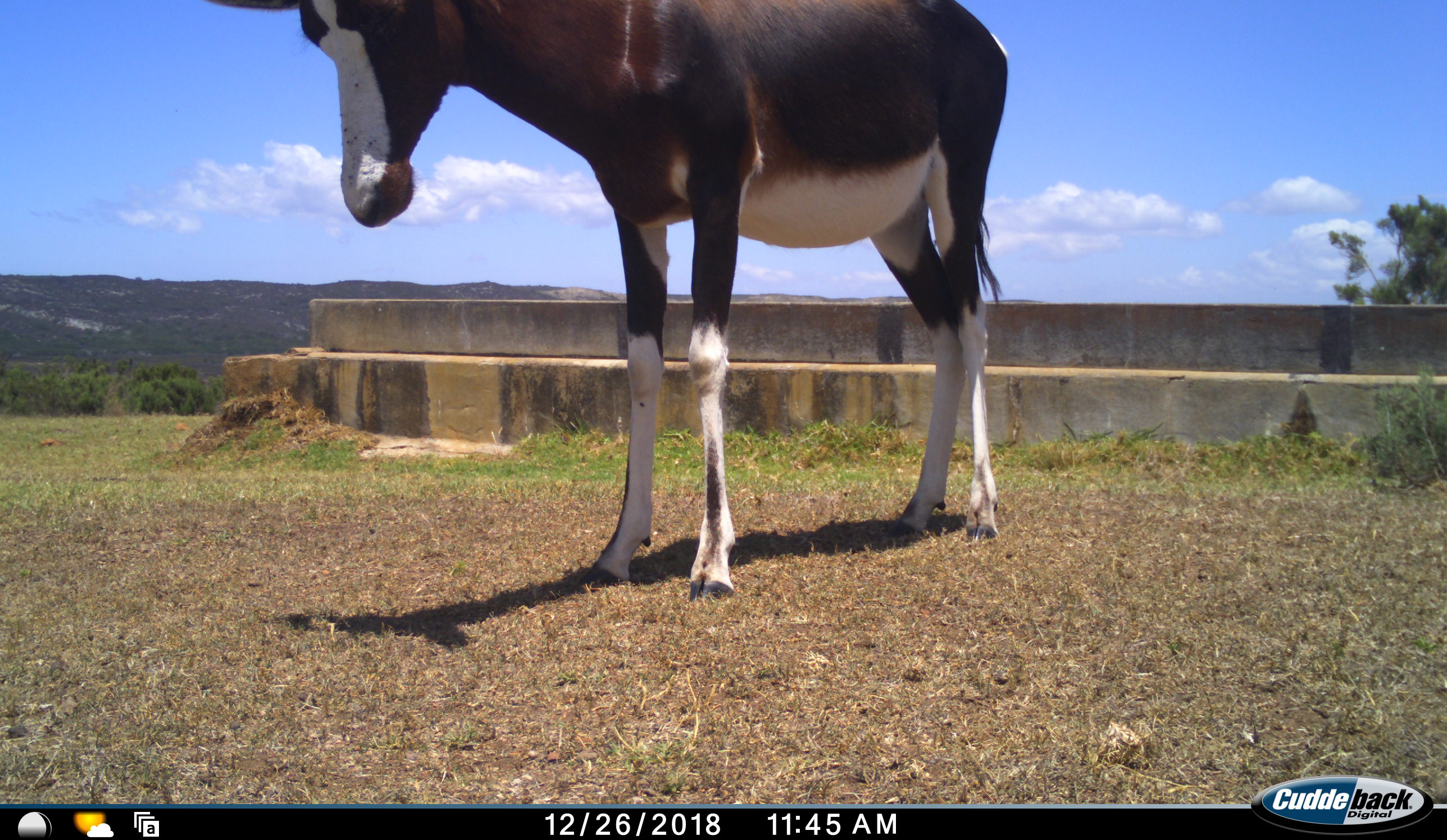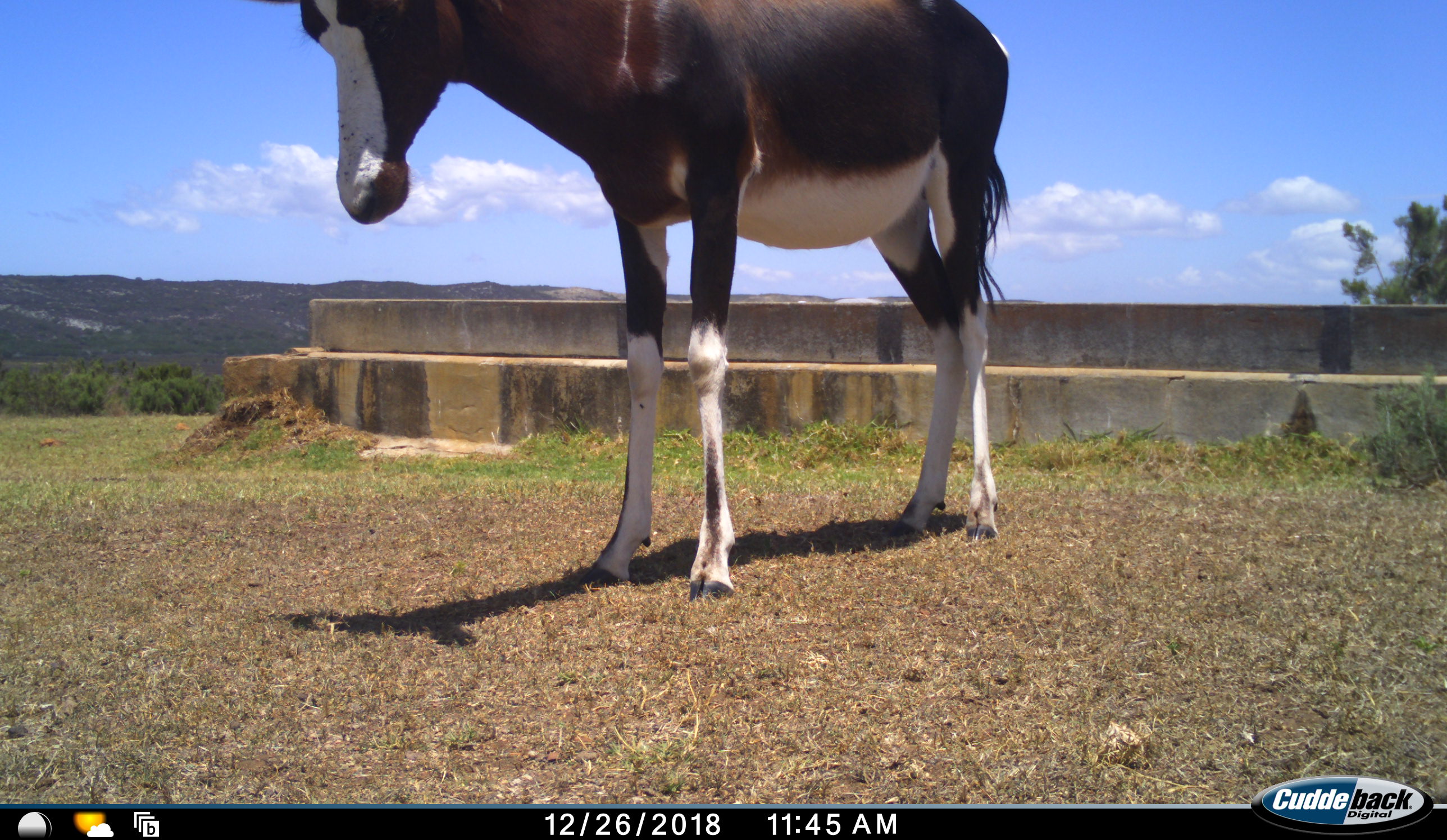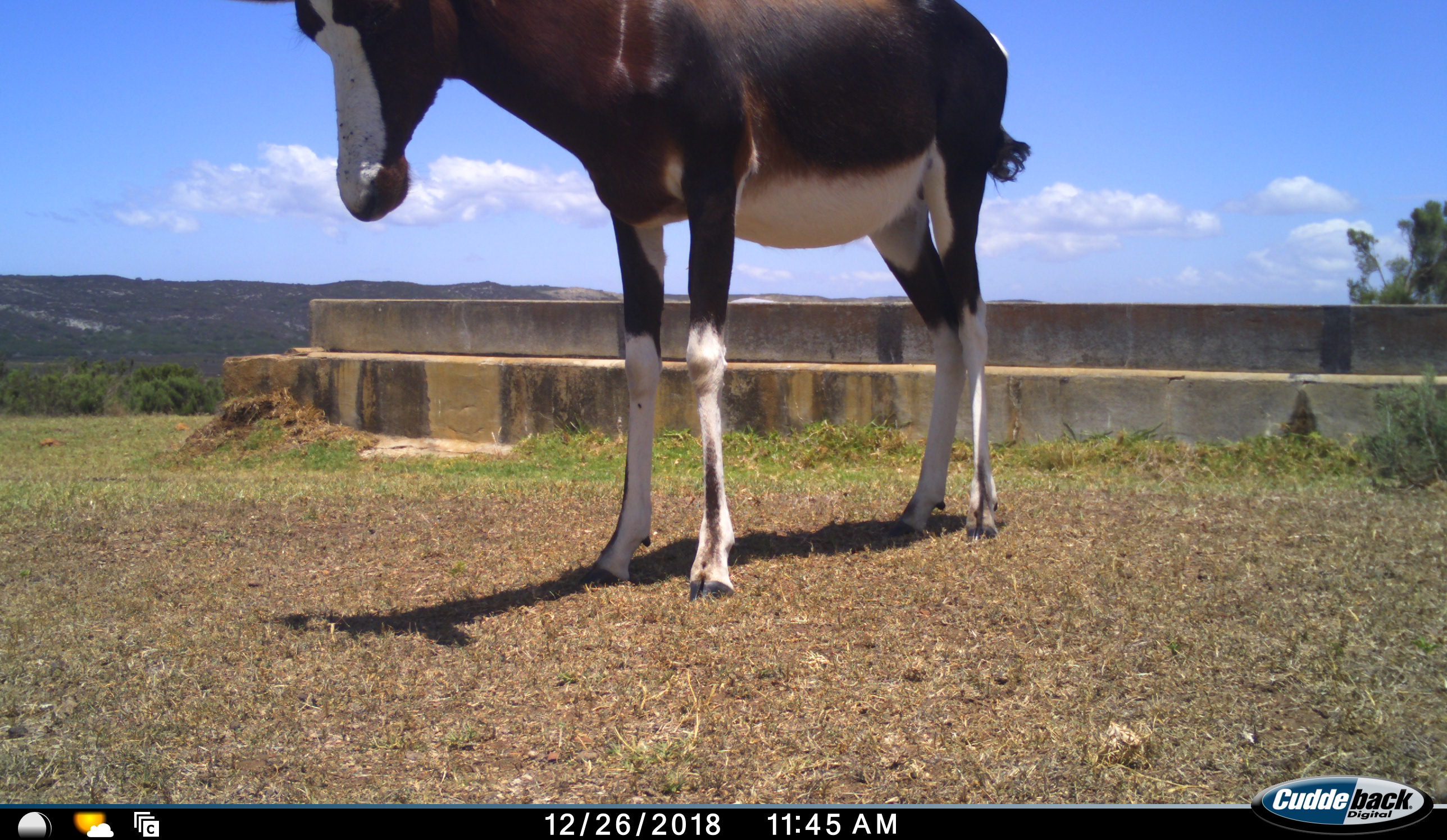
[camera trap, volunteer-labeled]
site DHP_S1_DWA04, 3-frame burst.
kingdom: Animalia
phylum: Chordata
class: Mammalia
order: Artiodactyla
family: Bovidae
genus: Damaliscus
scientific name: Damaliscus pygargus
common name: bontebok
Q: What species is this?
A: Bontebok (Damaliscus pygargus).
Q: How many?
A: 1.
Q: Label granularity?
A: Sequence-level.